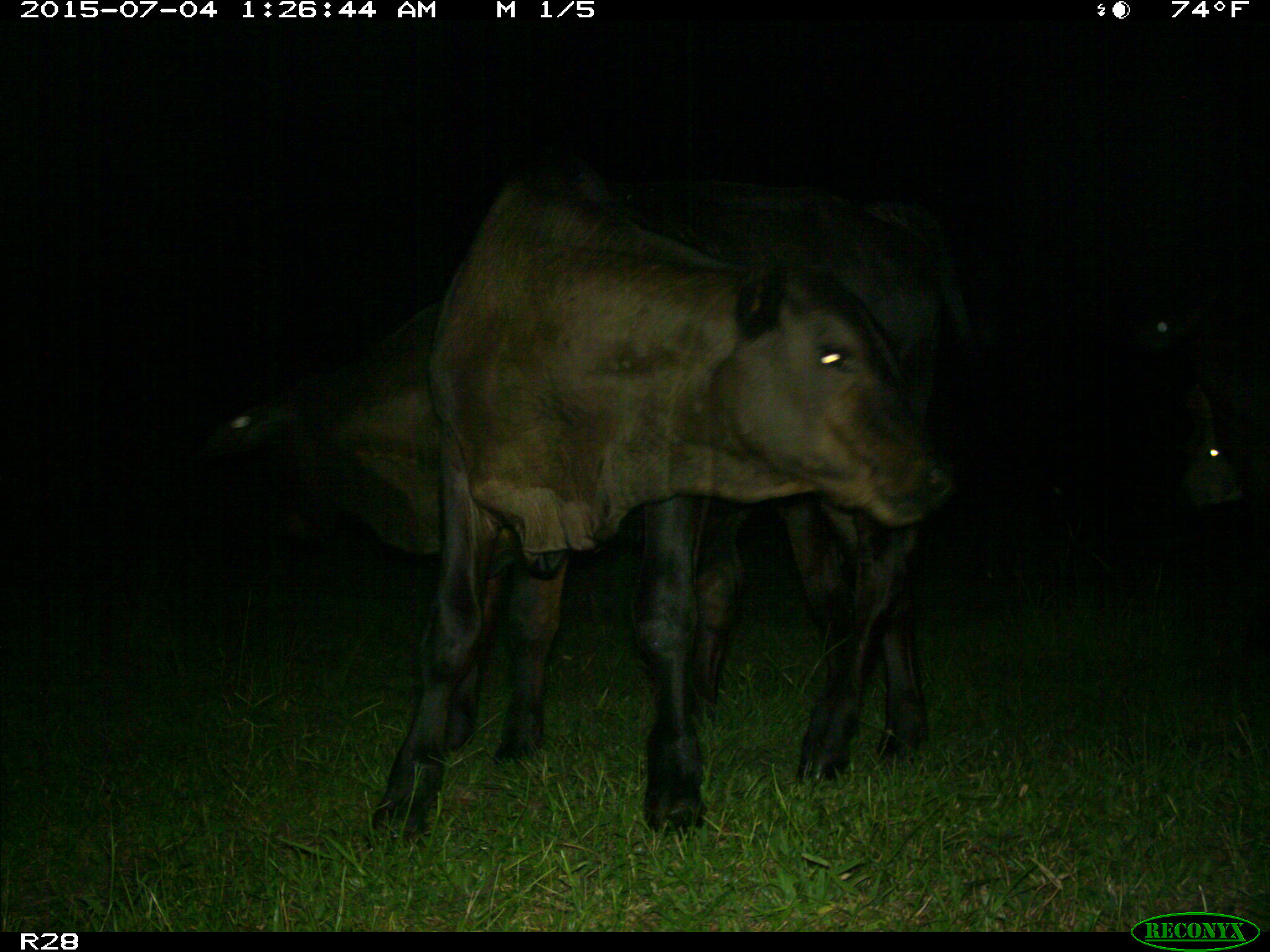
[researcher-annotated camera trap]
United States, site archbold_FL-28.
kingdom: Animalia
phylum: Chordata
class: Mammalia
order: Artiodactyla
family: Bovidae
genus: Bos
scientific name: Bos taurus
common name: domestic cow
Bos taurus (domestic cow).